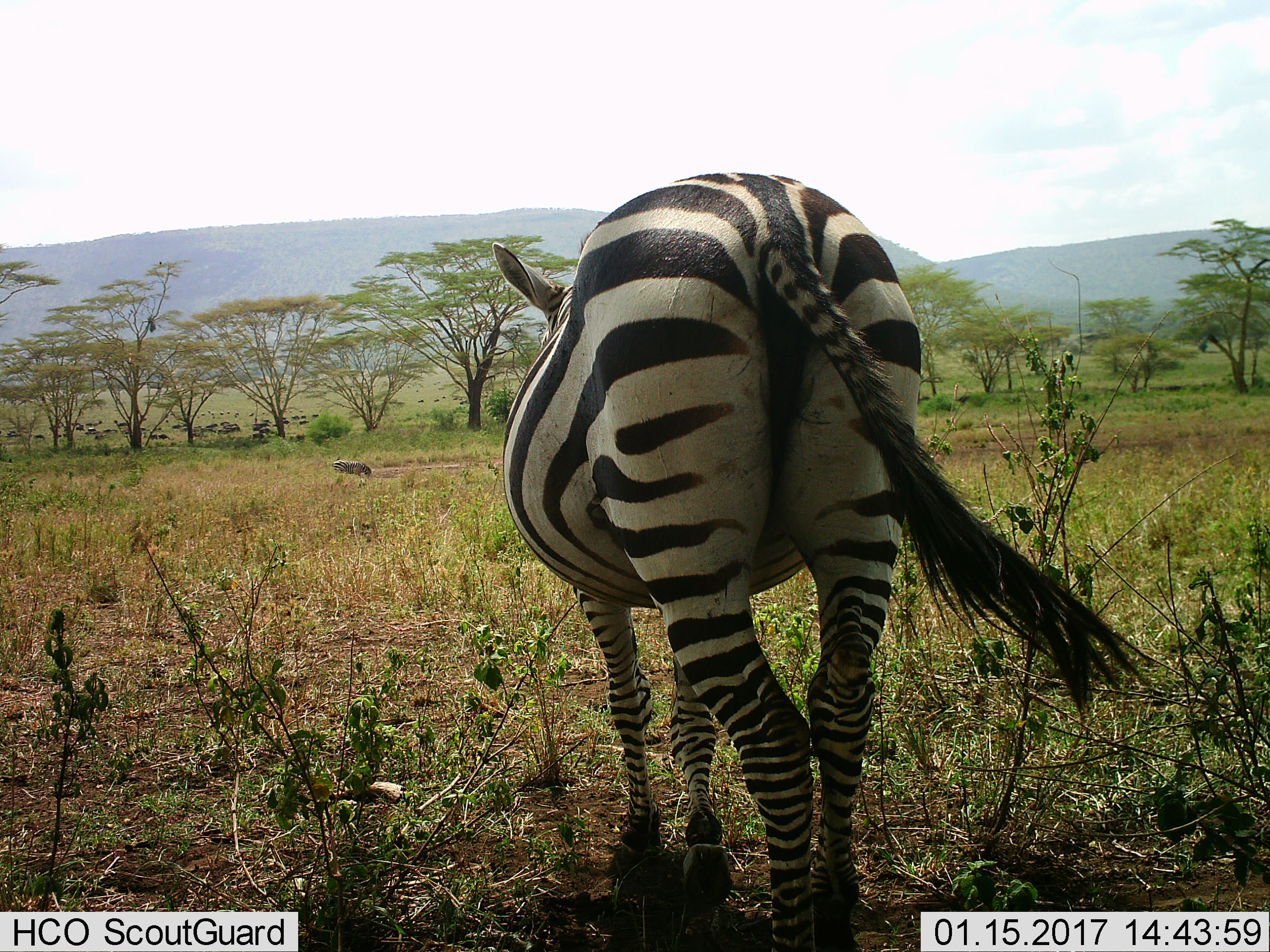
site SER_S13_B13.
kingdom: Animalia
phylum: Chordata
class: Mammalia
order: Perissodactyla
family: Equidae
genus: Equus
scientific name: Equus quagga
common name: plains zebra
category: zebraplains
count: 1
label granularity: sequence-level